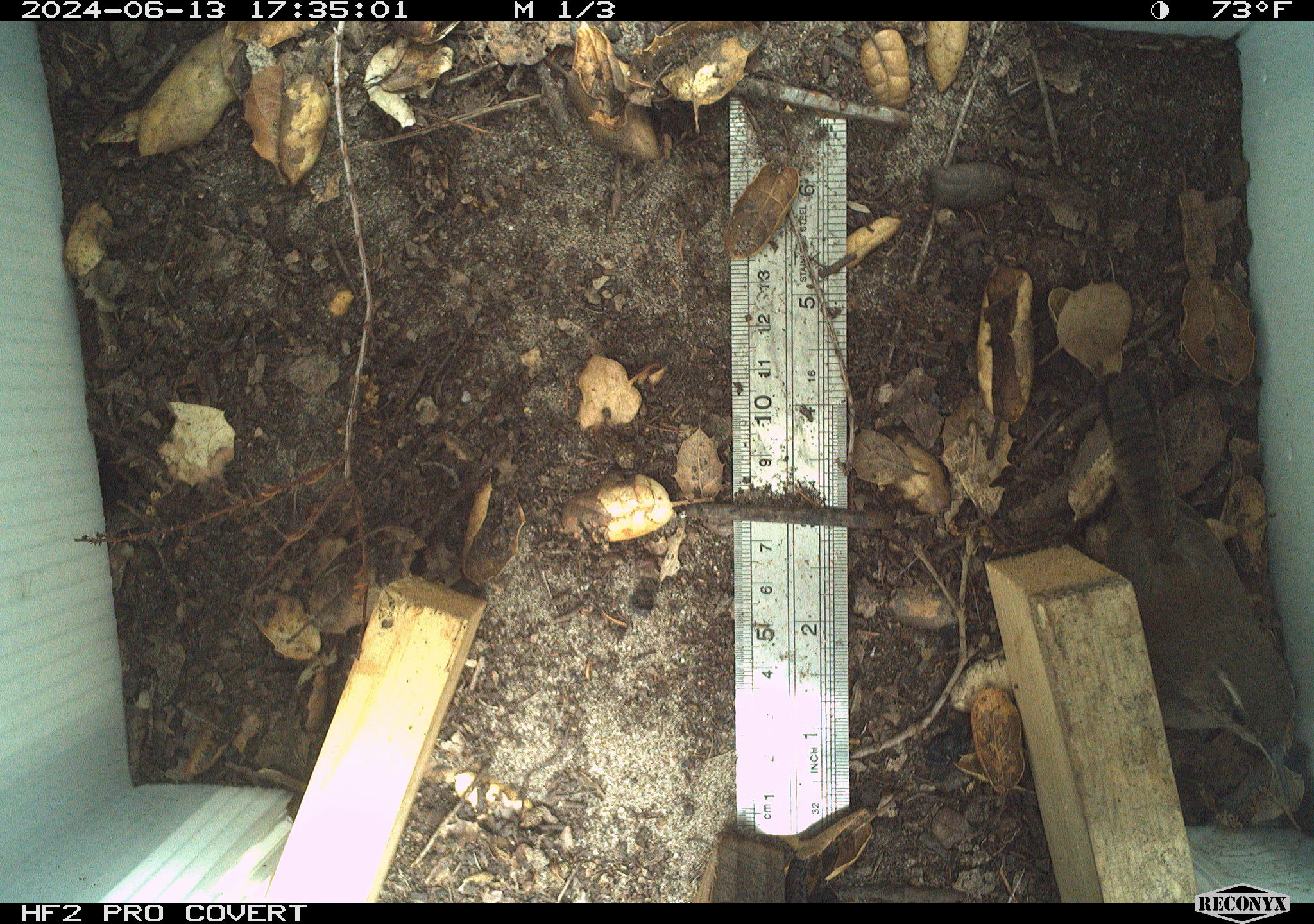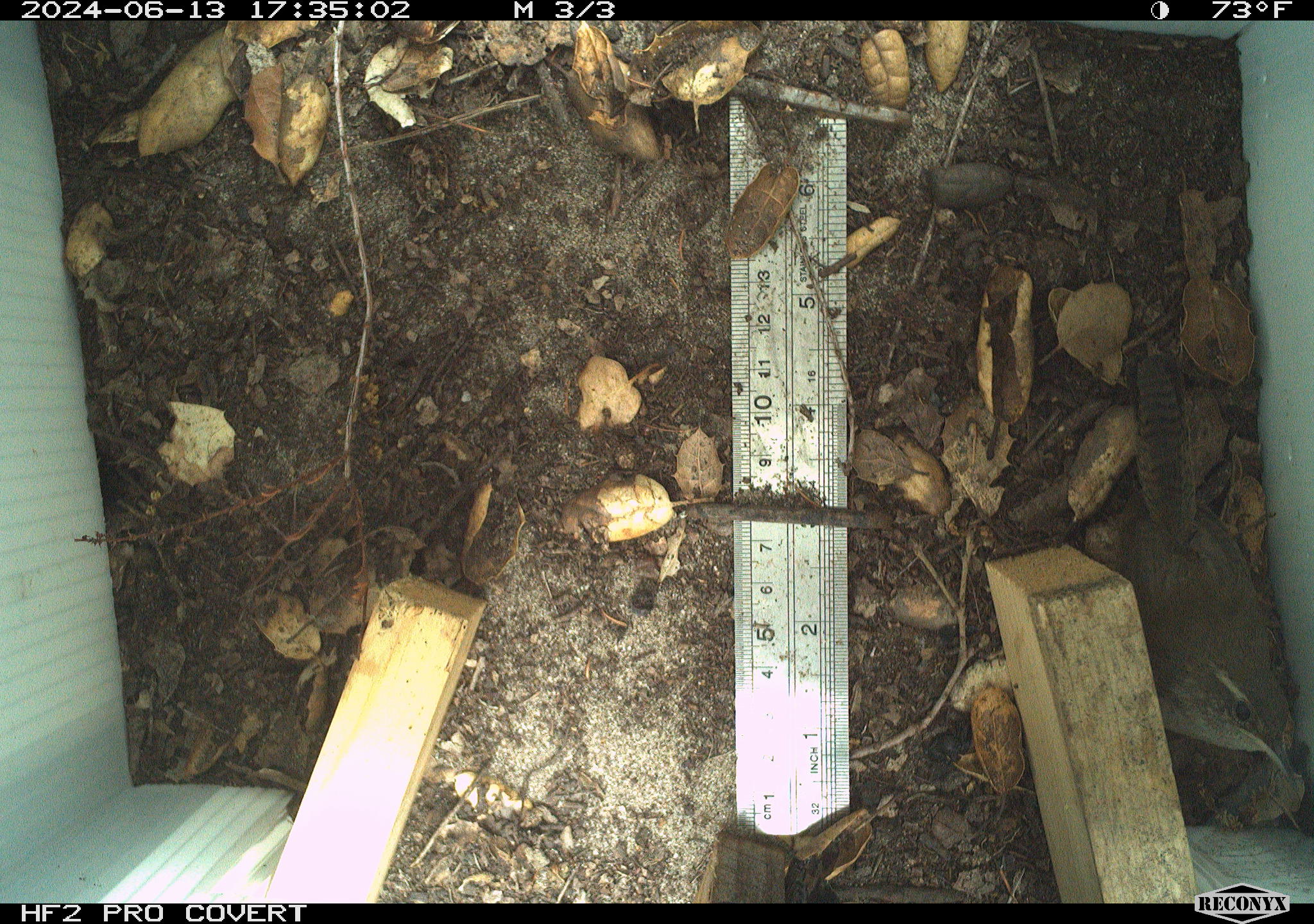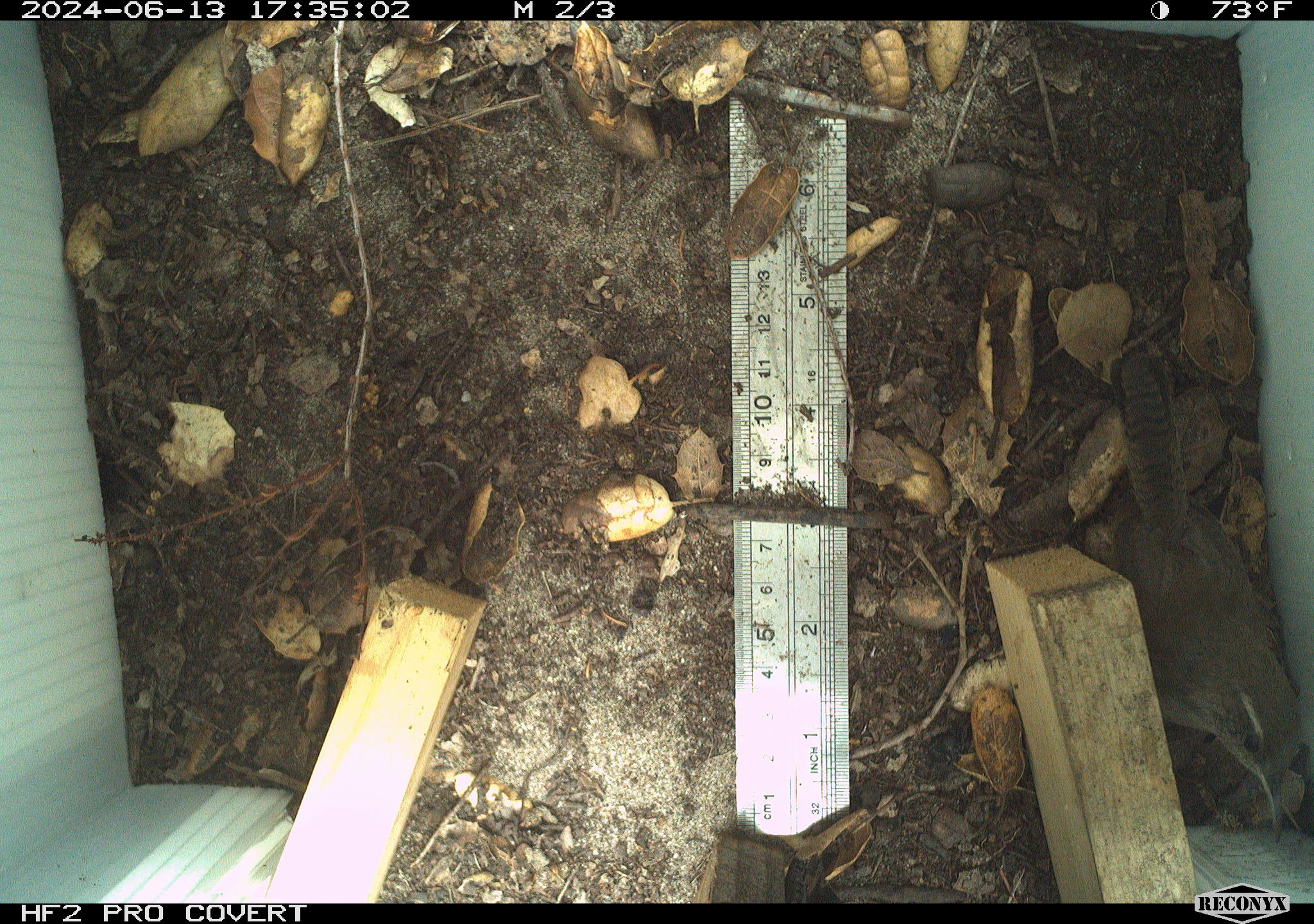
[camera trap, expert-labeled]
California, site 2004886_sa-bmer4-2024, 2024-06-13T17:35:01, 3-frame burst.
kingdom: Animalia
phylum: Chordata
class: Aves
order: Passeriformes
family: Troglodytidae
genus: Thryomanes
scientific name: Thryomanes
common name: wren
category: thryomanes species